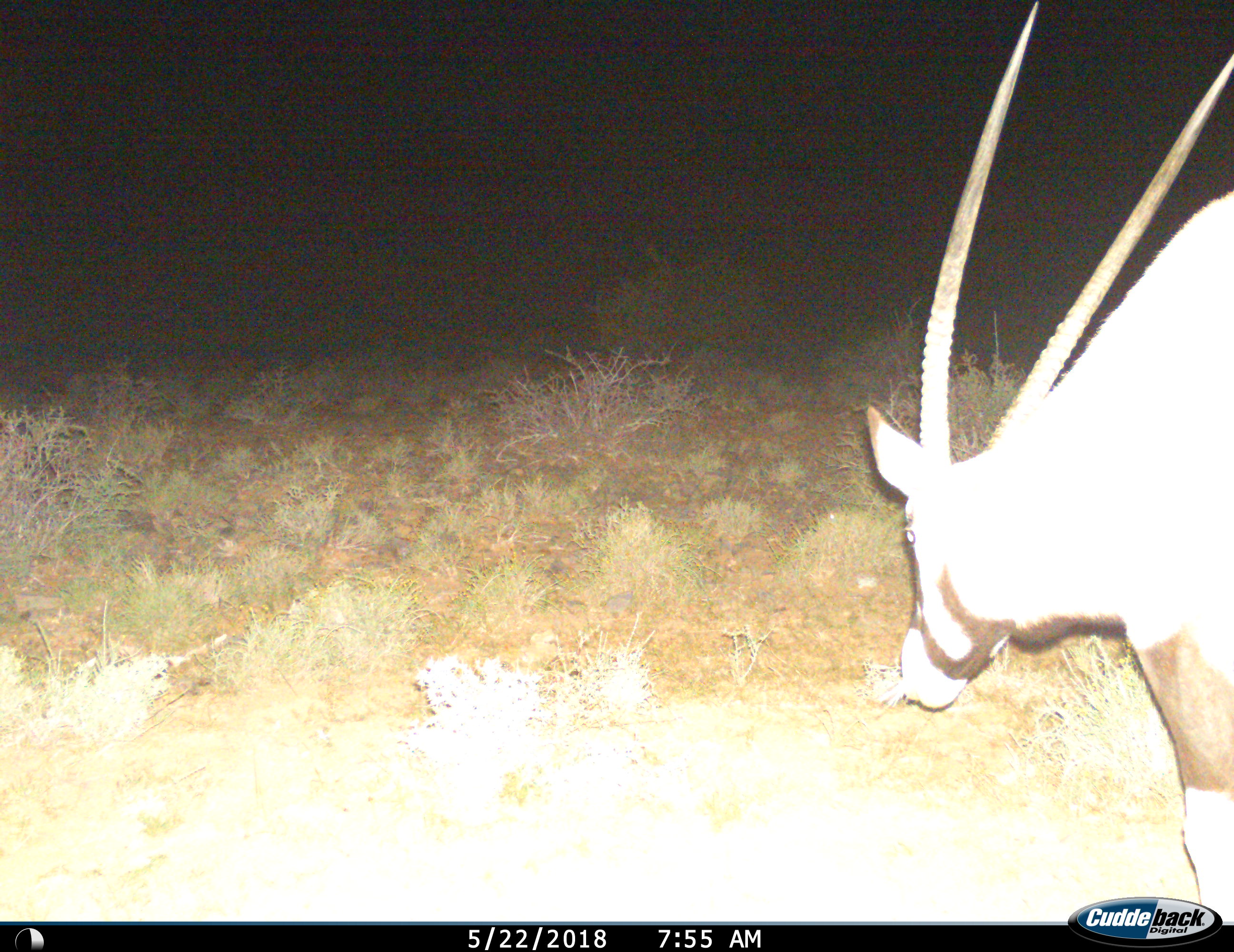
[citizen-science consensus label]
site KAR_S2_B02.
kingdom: Animalia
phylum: Chordata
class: Mammalia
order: Artiodactyla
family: Bovidae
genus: Oryx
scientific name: Oryx gazella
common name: gemsbok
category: oryx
Oryx (gemsbok) (Oryx gazella), count 1. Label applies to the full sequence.